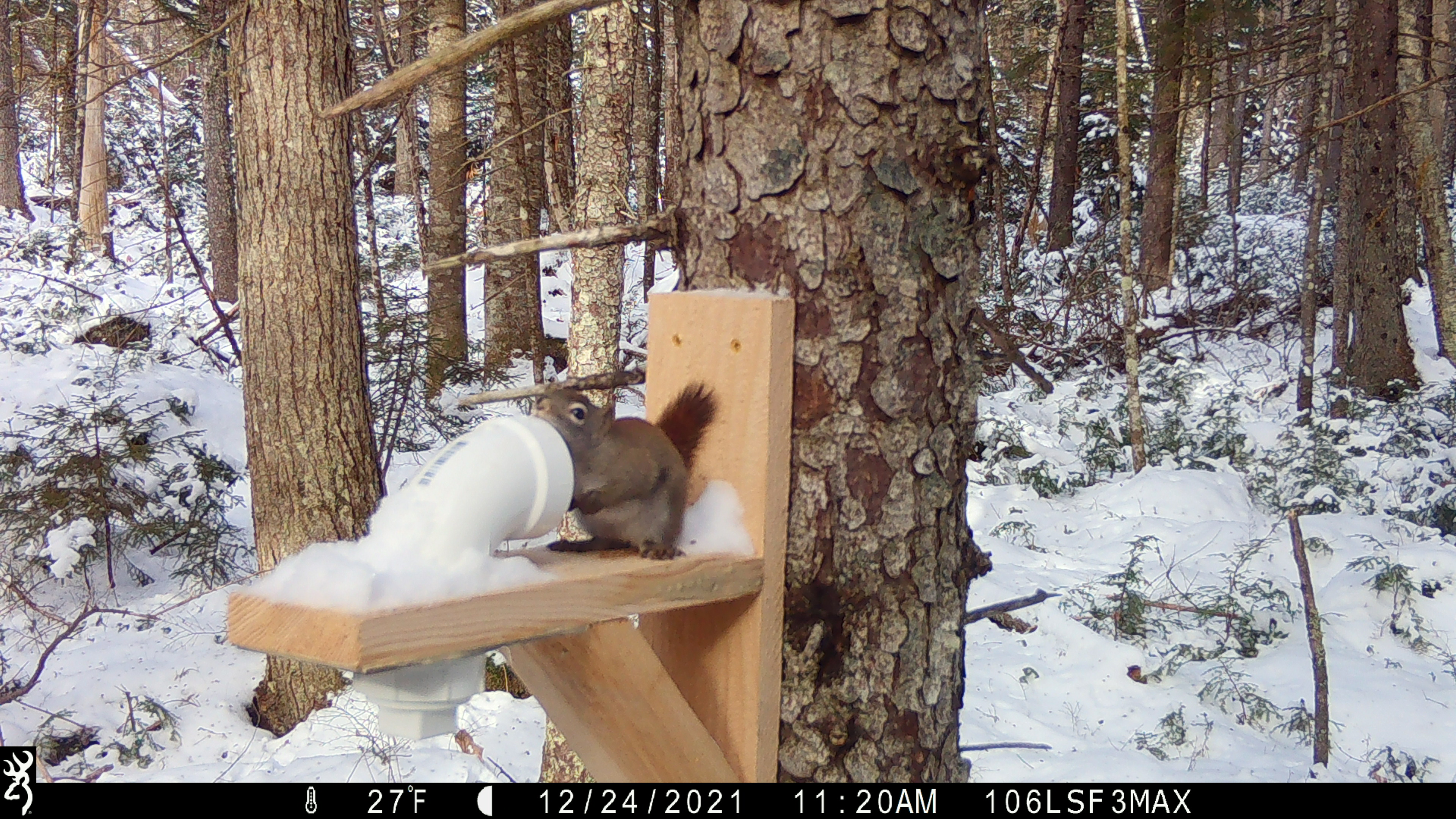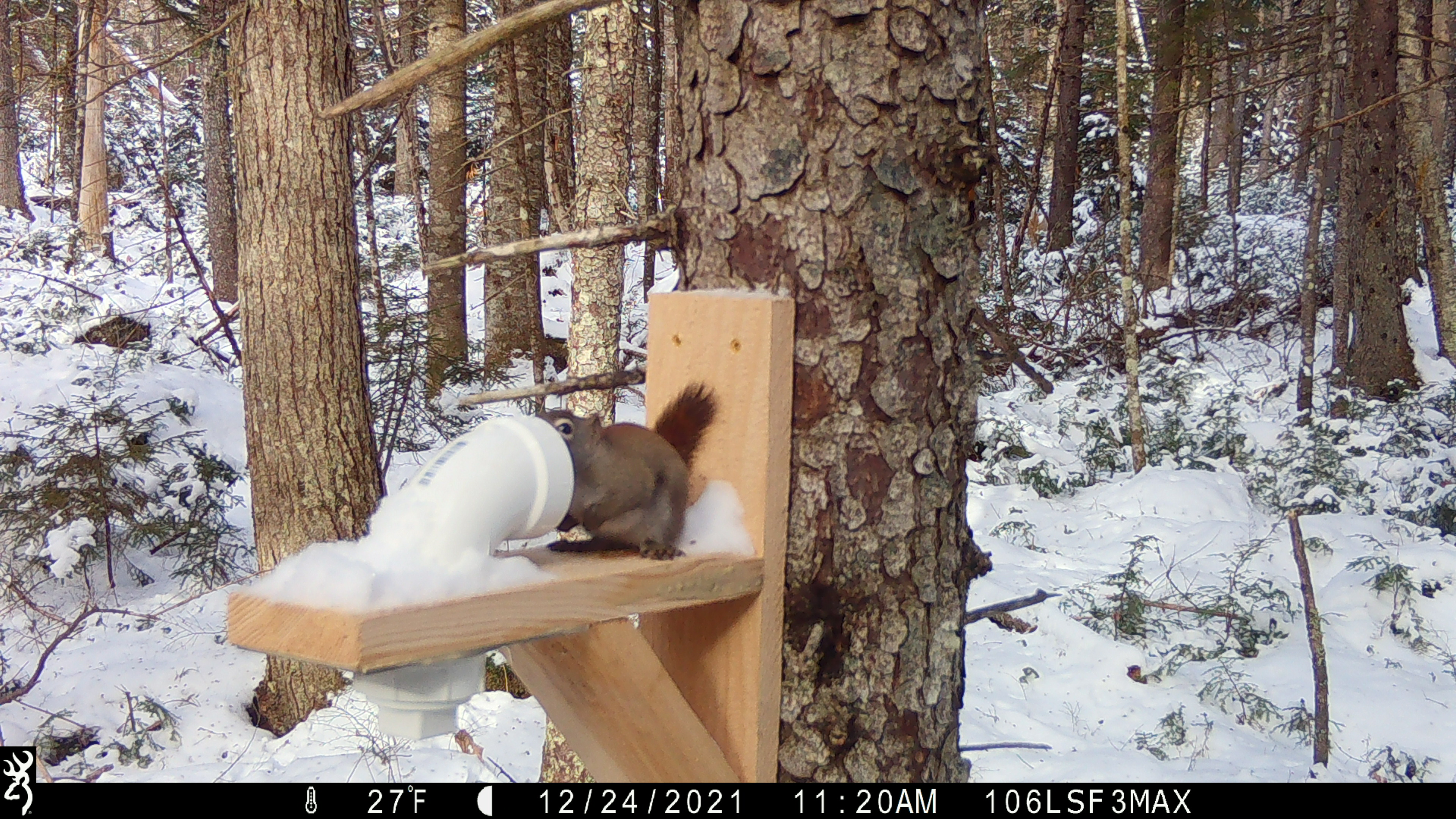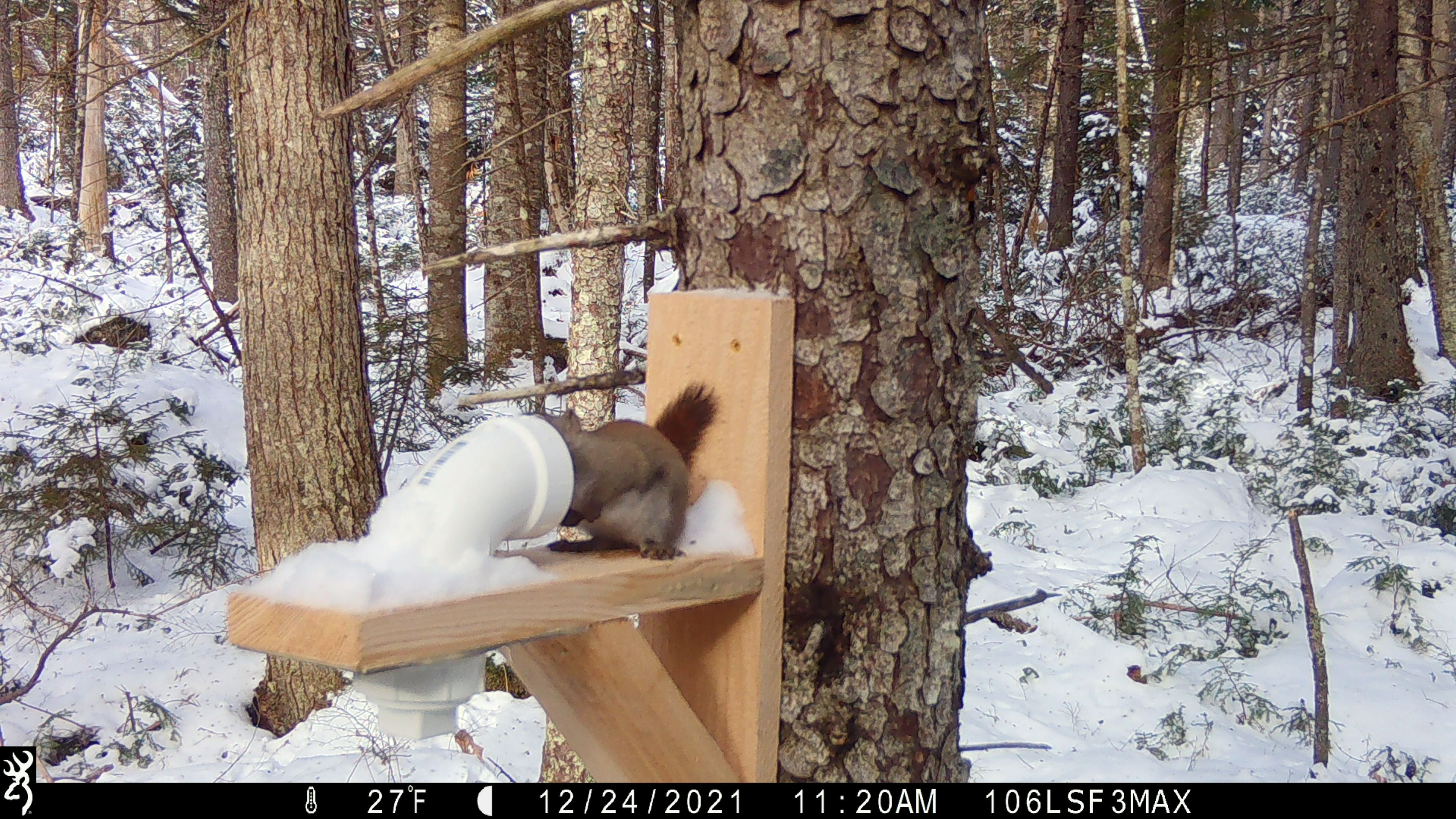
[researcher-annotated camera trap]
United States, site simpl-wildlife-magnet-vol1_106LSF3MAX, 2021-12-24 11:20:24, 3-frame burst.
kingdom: Animalia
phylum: Chordata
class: Mammalia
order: Rodentia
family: Sciuridae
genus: Tamiasciurus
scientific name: Tamiasciurus hudsonicus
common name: red squirrel